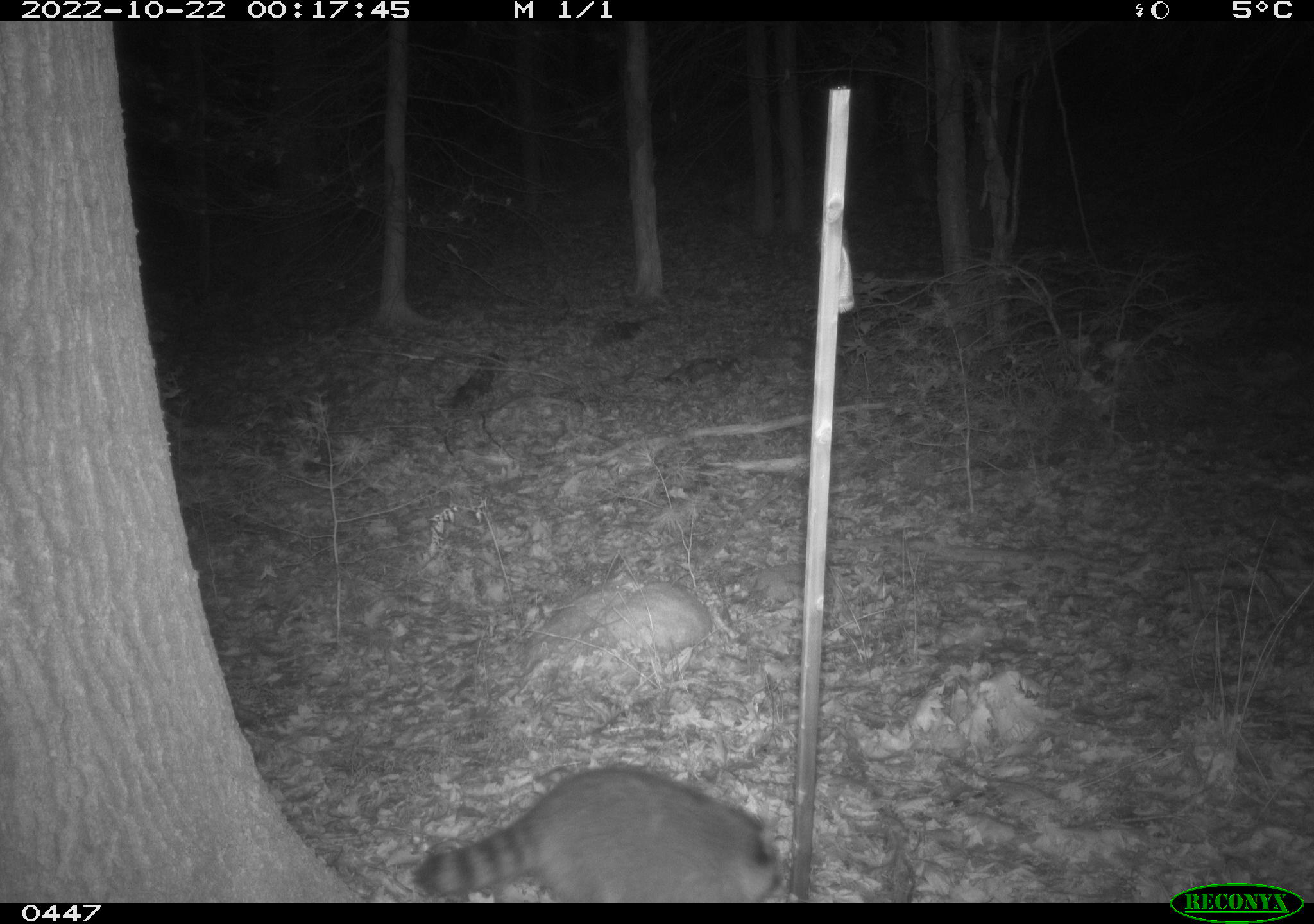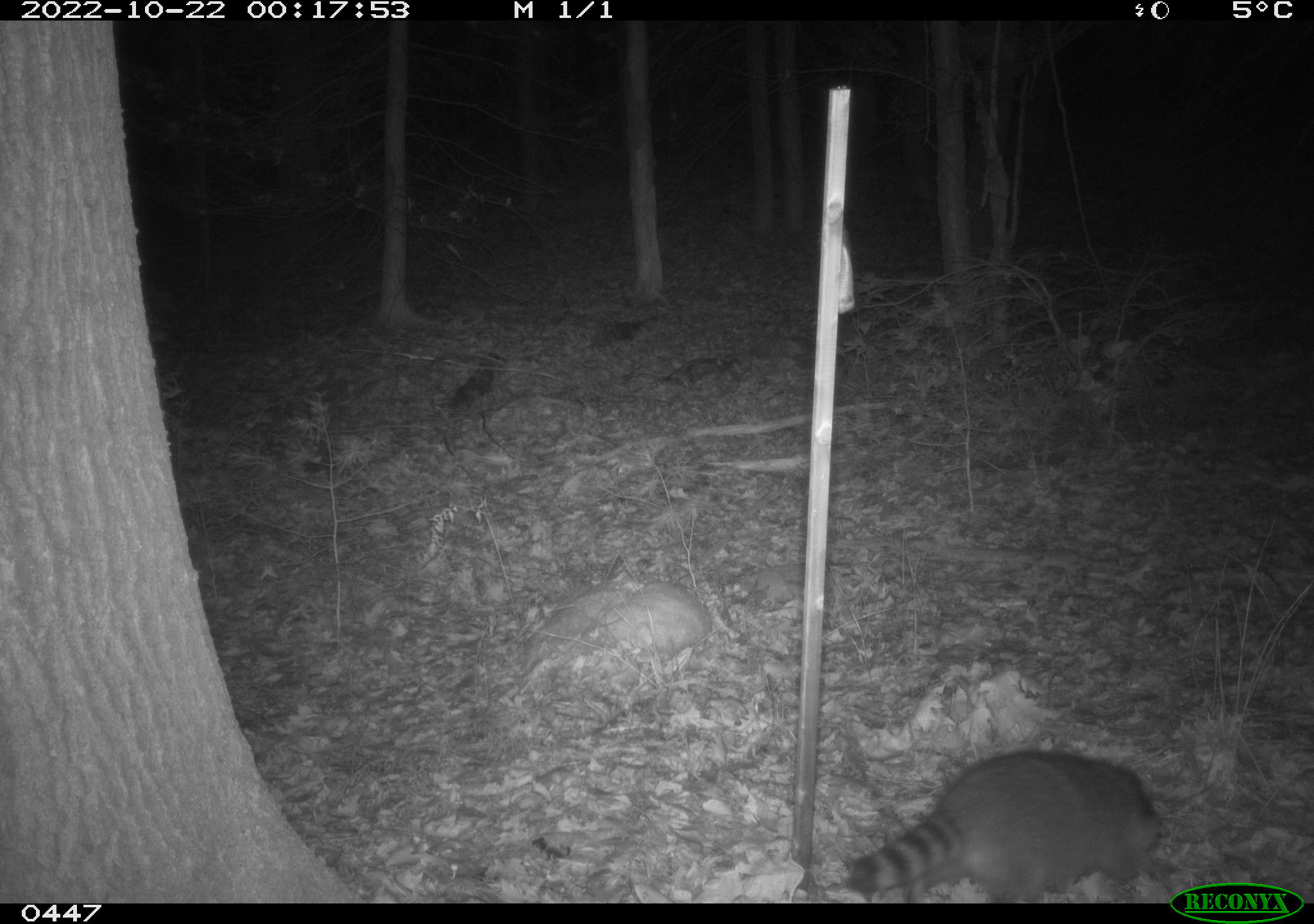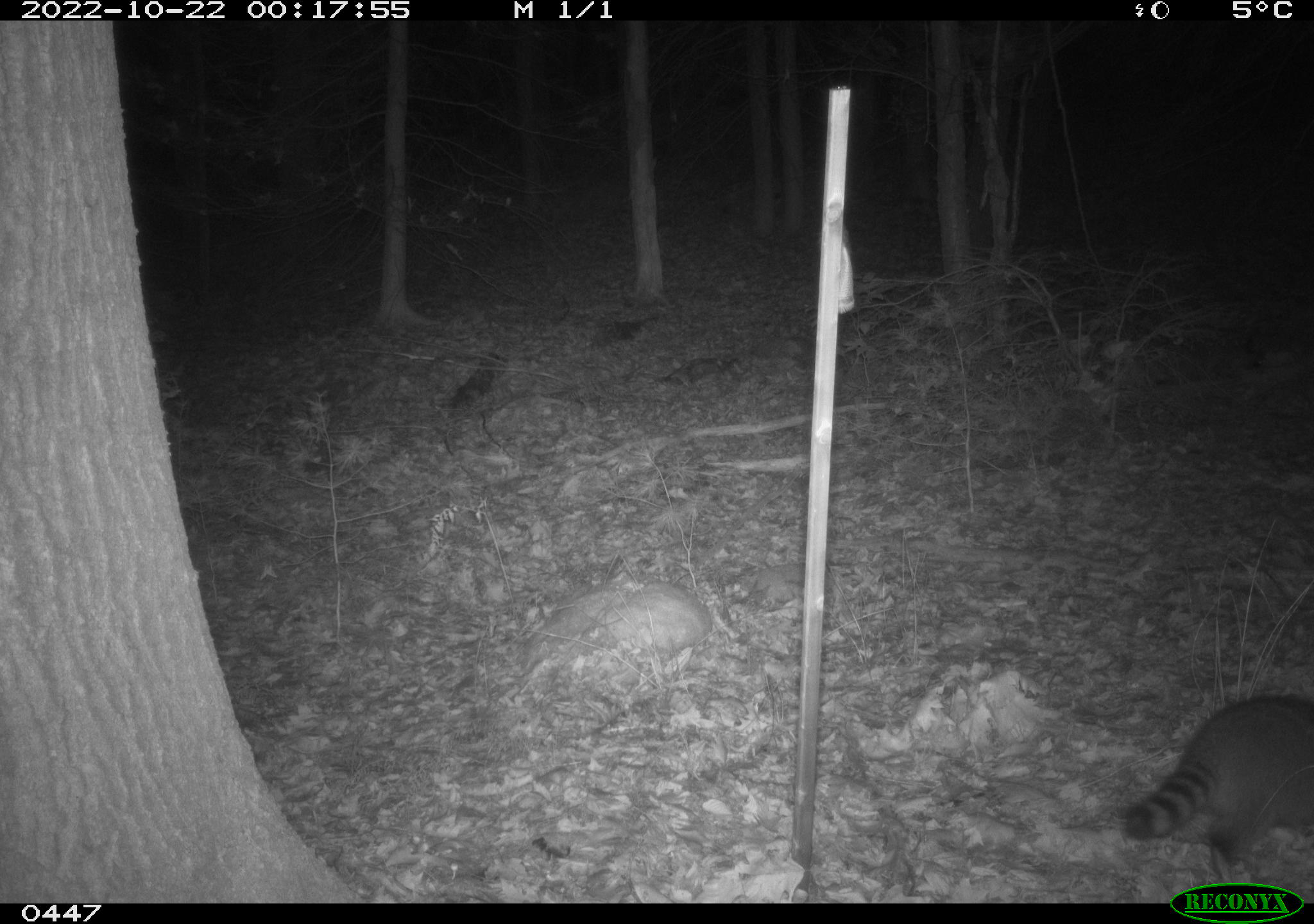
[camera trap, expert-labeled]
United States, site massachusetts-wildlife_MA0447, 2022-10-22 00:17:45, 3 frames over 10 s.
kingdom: Animalia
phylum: Chordata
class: Mammalia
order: Carnivora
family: Procyonidae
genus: Procyon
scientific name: Procyon lotor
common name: raccoon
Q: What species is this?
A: Raccoon (Procyon lotor).